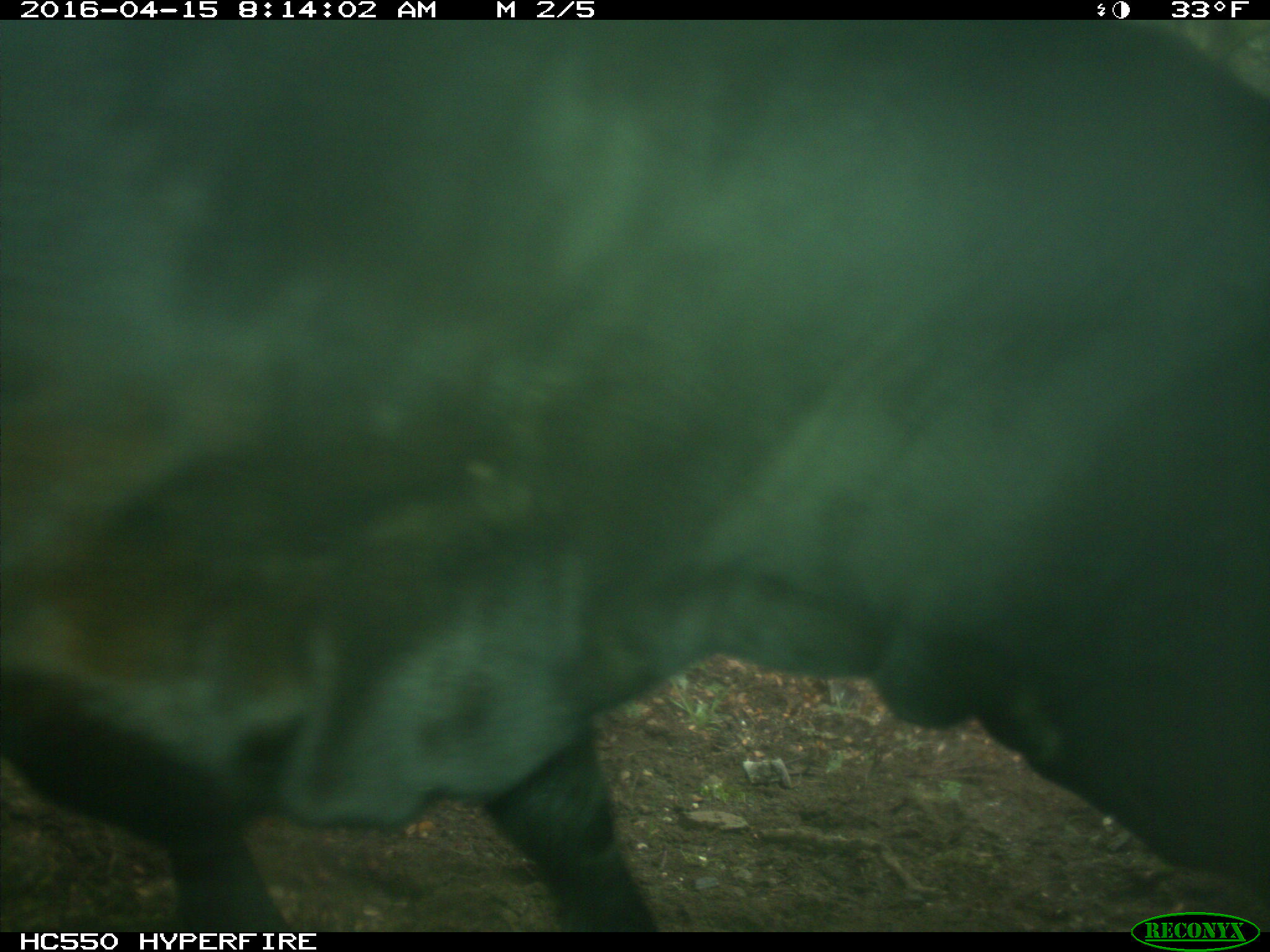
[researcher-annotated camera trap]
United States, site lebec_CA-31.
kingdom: Animalia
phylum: Chordata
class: Mammalia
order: Artiodactyla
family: Bovidae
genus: Bos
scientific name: Bos taurus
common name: domestic cow